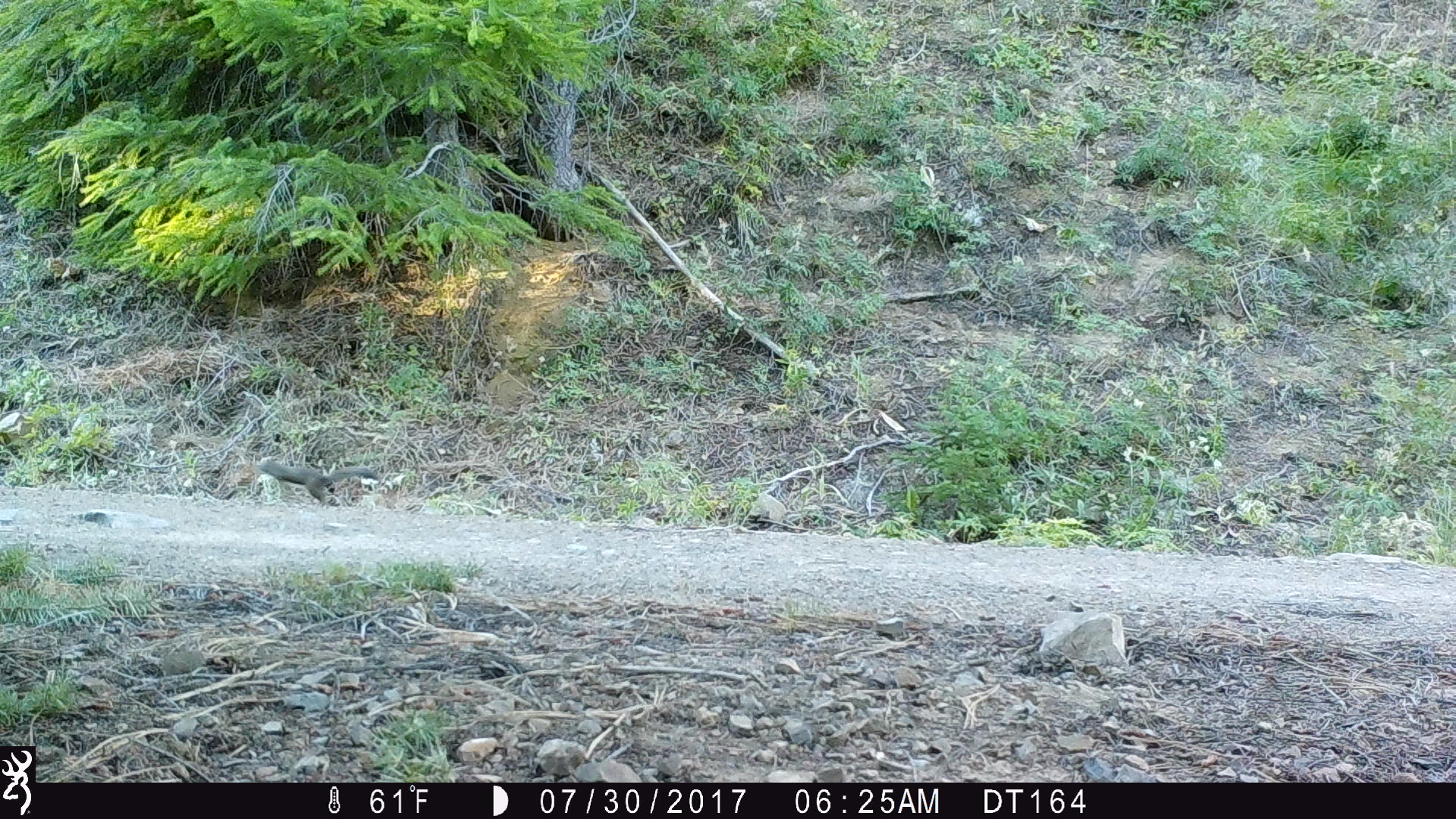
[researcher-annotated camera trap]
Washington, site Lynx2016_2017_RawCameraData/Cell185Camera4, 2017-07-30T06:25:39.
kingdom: Animalia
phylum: Chordata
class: Mammalia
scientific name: Mammalia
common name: small mammal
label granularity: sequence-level